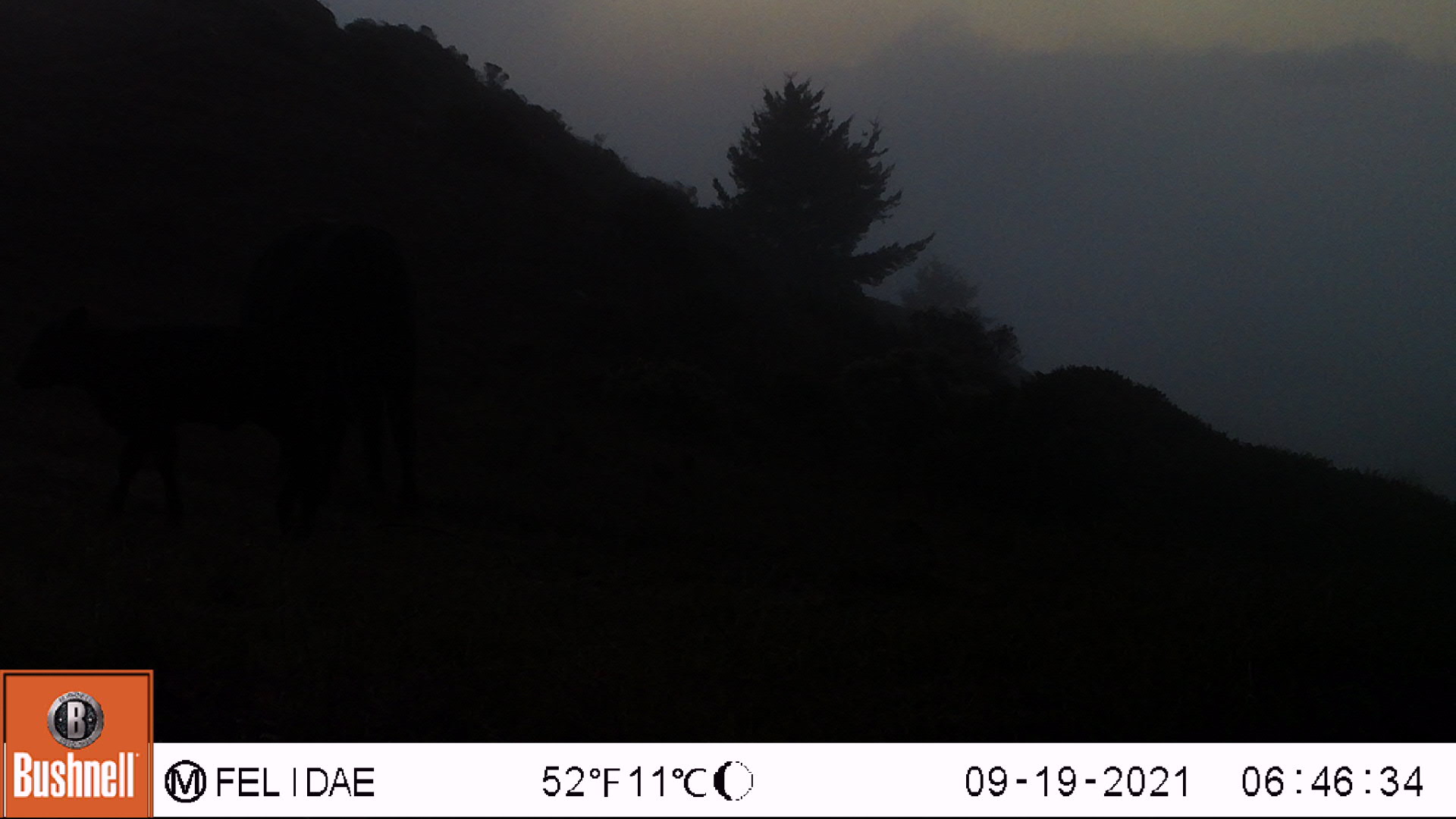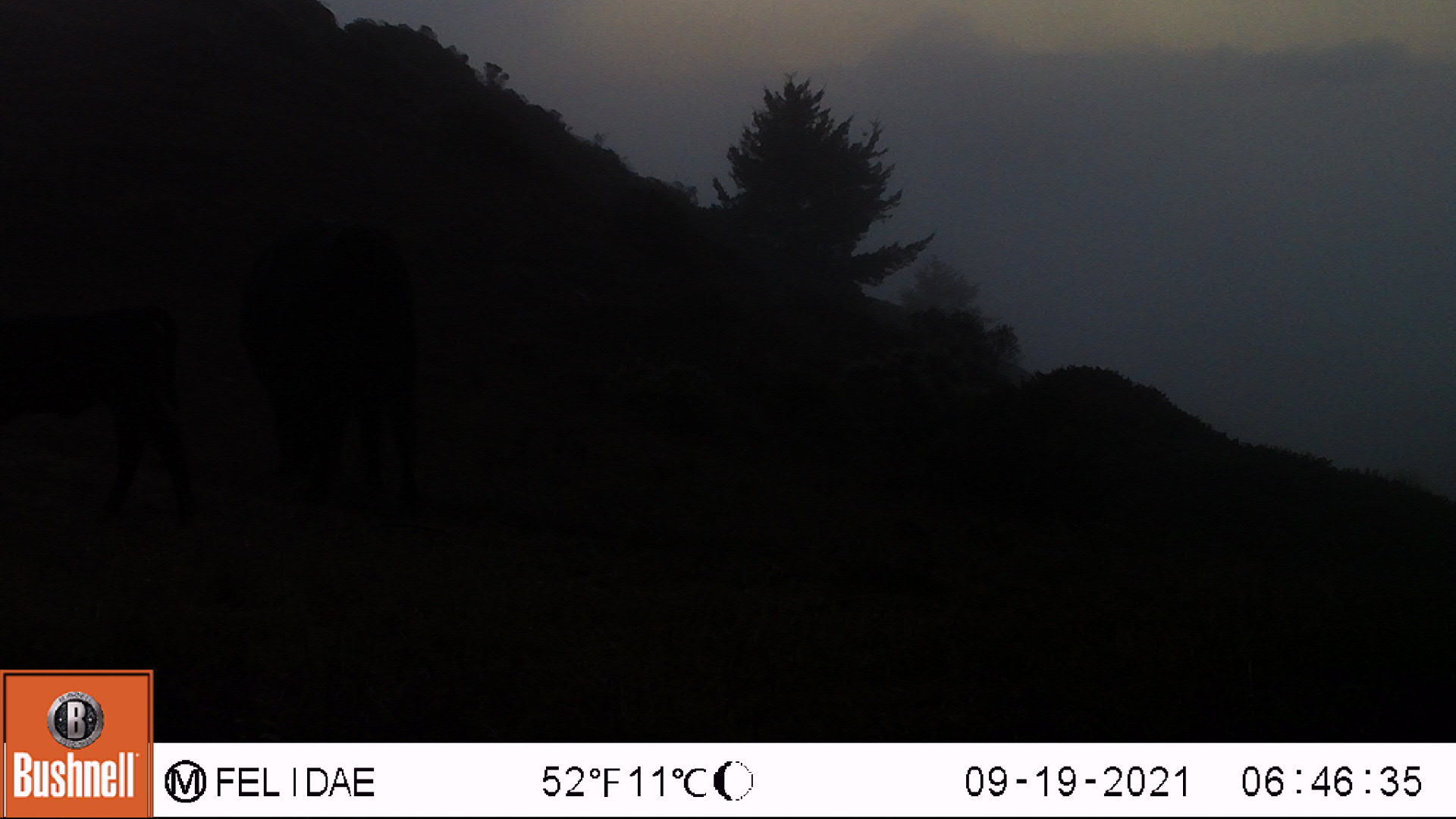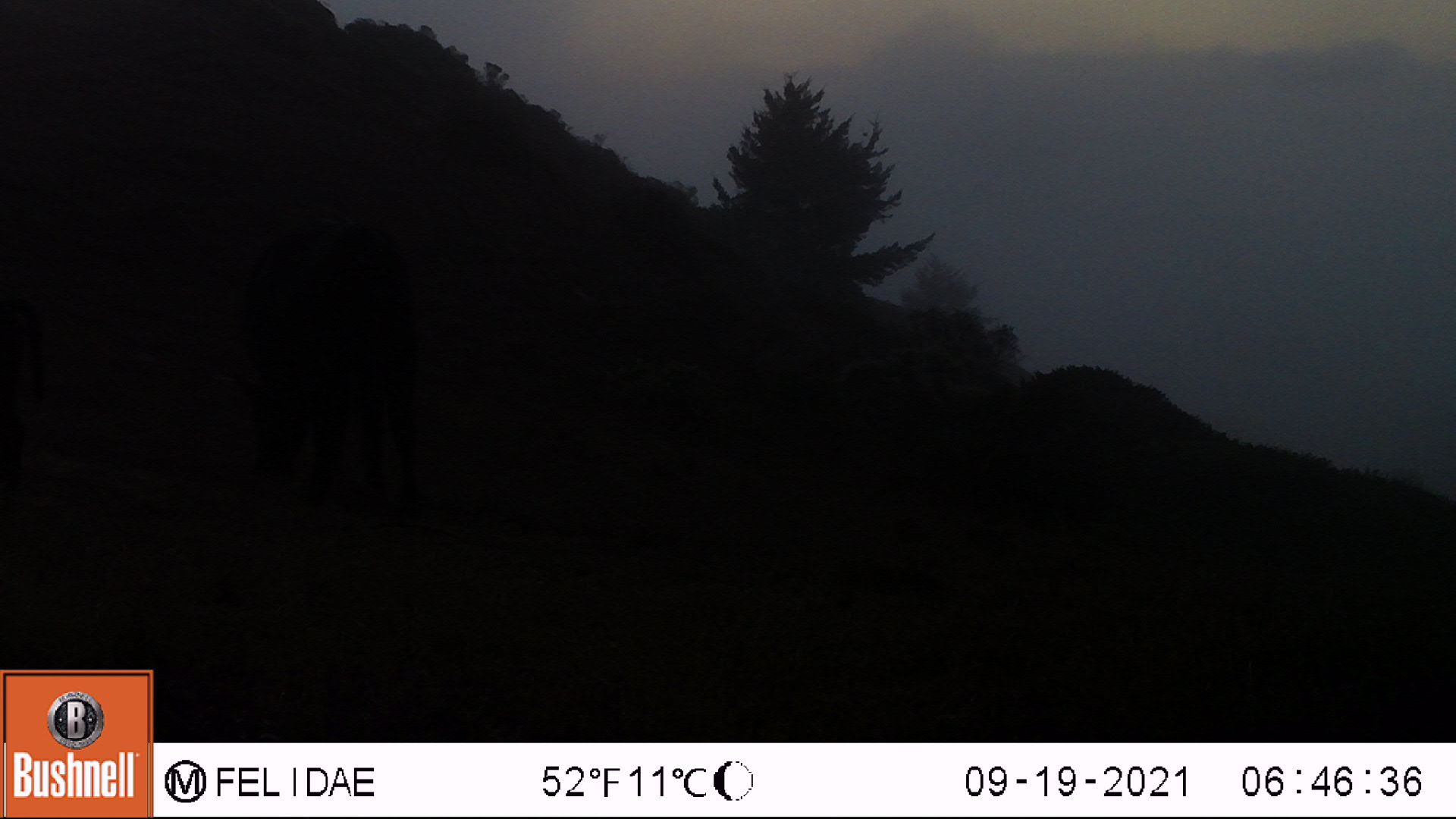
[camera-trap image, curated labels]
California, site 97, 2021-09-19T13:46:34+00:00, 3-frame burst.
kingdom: Animalia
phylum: Chordata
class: Mammalia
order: Artiodactyla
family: Bovidae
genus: Bos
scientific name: Bos taurus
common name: domestic cattle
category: cattle